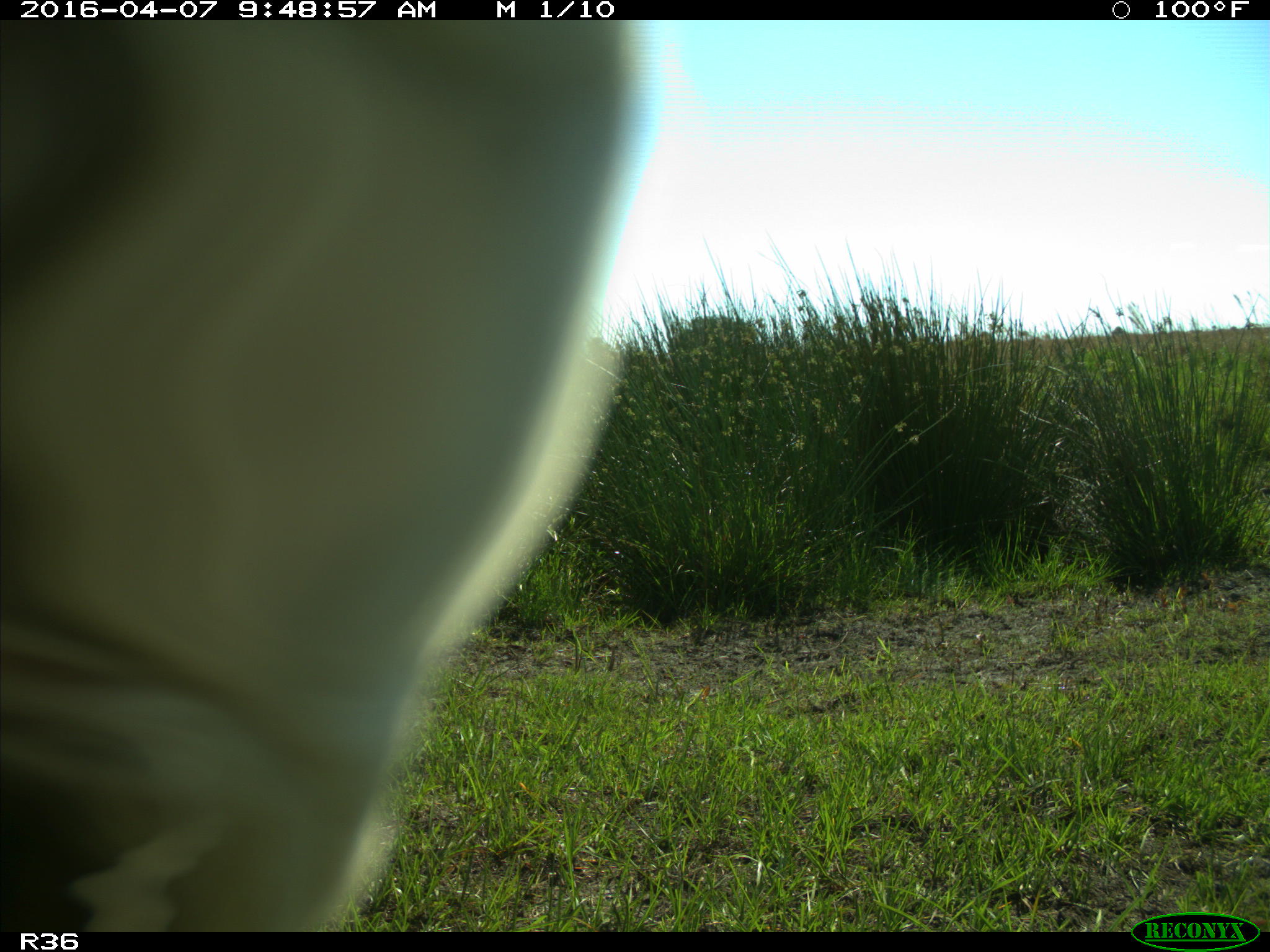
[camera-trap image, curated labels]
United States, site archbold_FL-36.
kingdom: Animalia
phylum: Chordata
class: Mammalia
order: Artiodactyla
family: Bovidae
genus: Bos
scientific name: Bos taurus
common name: domestic cow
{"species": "Bos taurus (domestic cow)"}